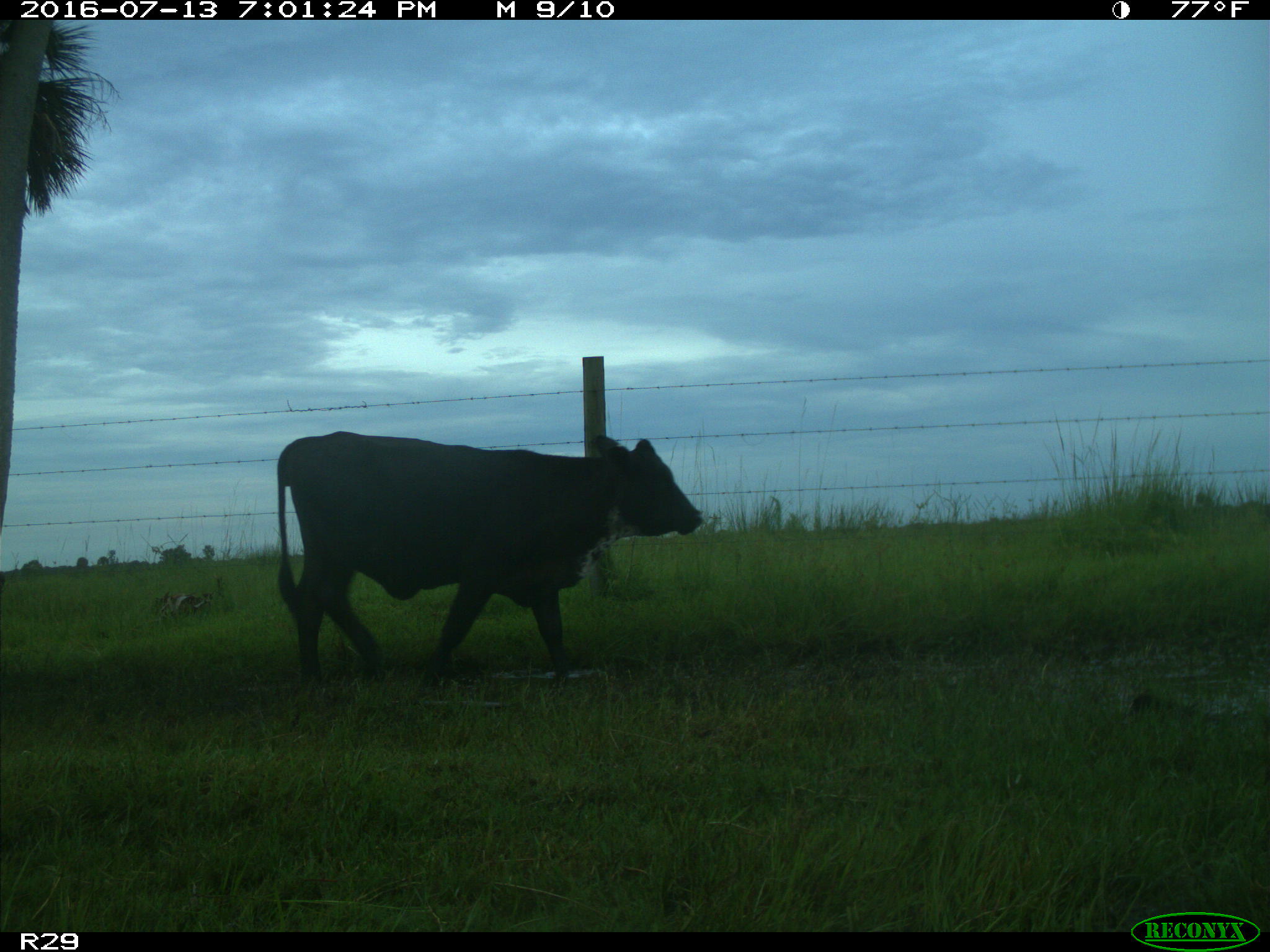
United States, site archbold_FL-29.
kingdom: Animalia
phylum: Chordata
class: Mammalia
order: Artiodactyla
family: Bovidae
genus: Bos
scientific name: Bos taurus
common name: domestic cow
Bos taurus (domestic cow).